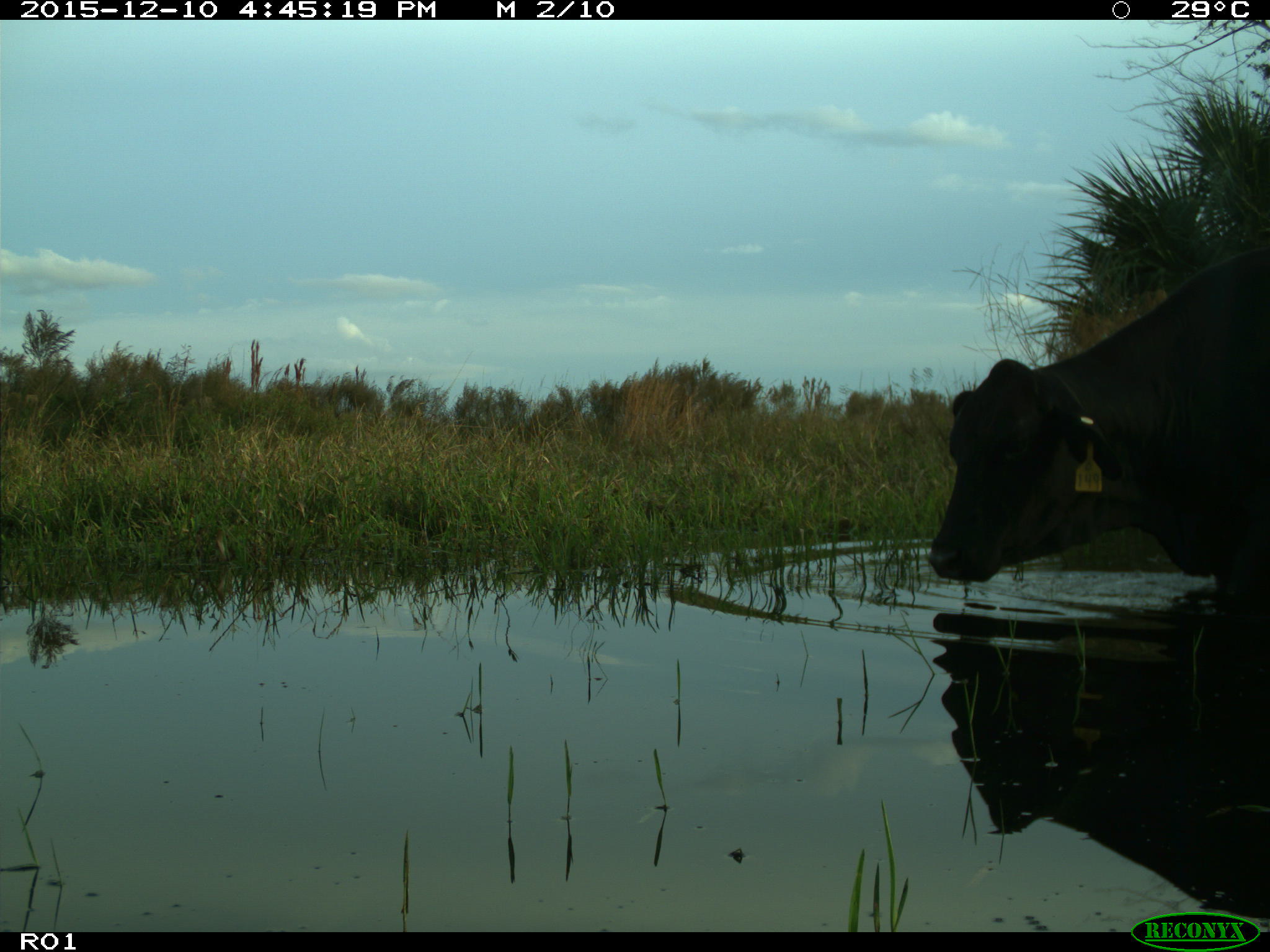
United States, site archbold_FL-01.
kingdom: Animalia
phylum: Chordata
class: Mammalia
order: Artiodactyla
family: Bovidae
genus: Bos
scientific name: Bos taurus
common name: domestic cow